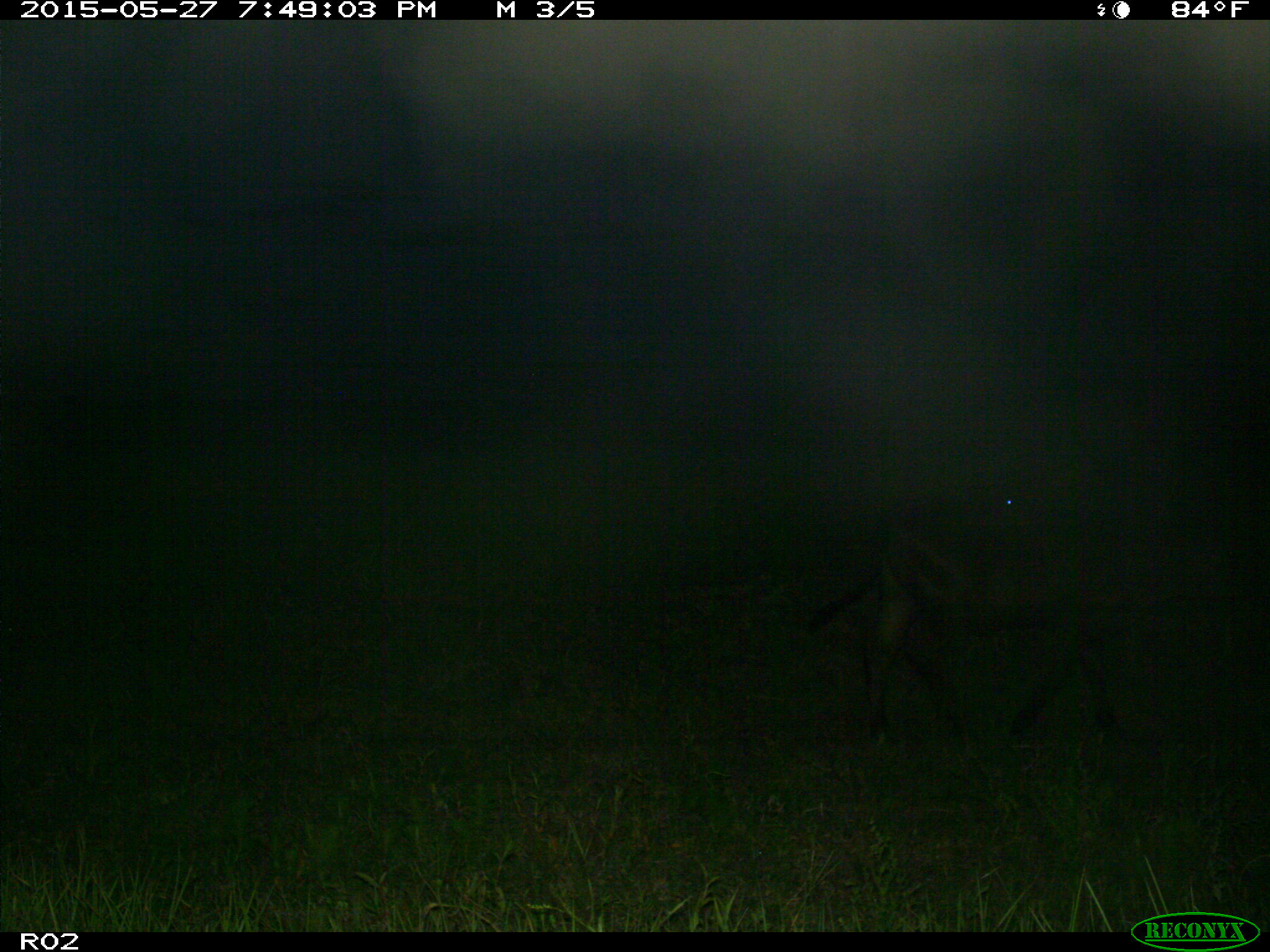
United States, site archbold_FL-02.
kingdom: Animalia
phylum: Chordata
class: Mammalia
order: Artiodactyla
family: Bovidae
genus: Bos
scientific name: Bos taurus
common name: domestic cow